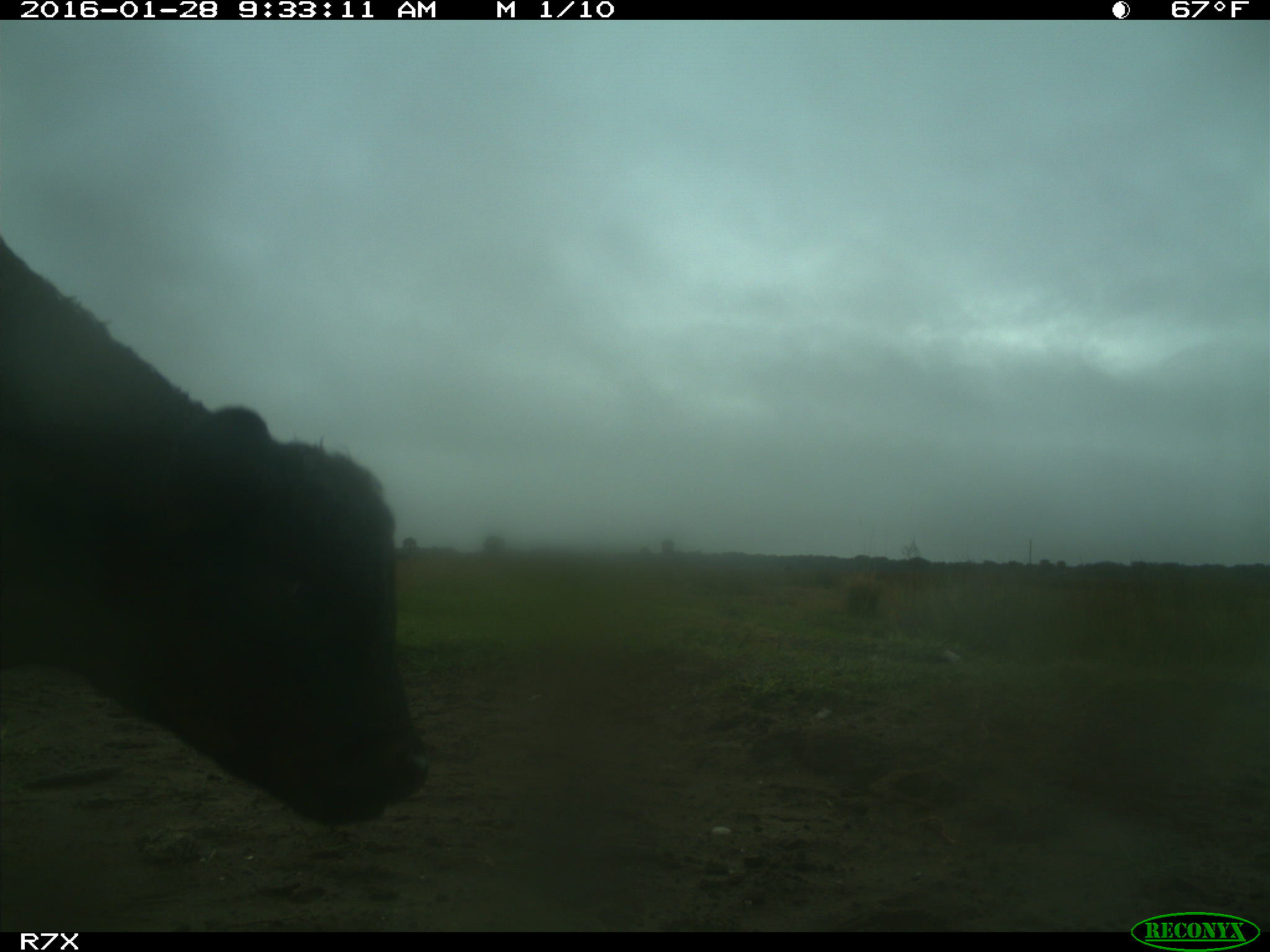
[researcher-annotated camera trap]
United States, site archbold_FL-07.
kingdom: Animalia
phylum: Chordata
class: Mammalia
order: Artiodactyla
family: Bovidae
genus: Bos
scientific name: Bos taurus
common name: domestic cow